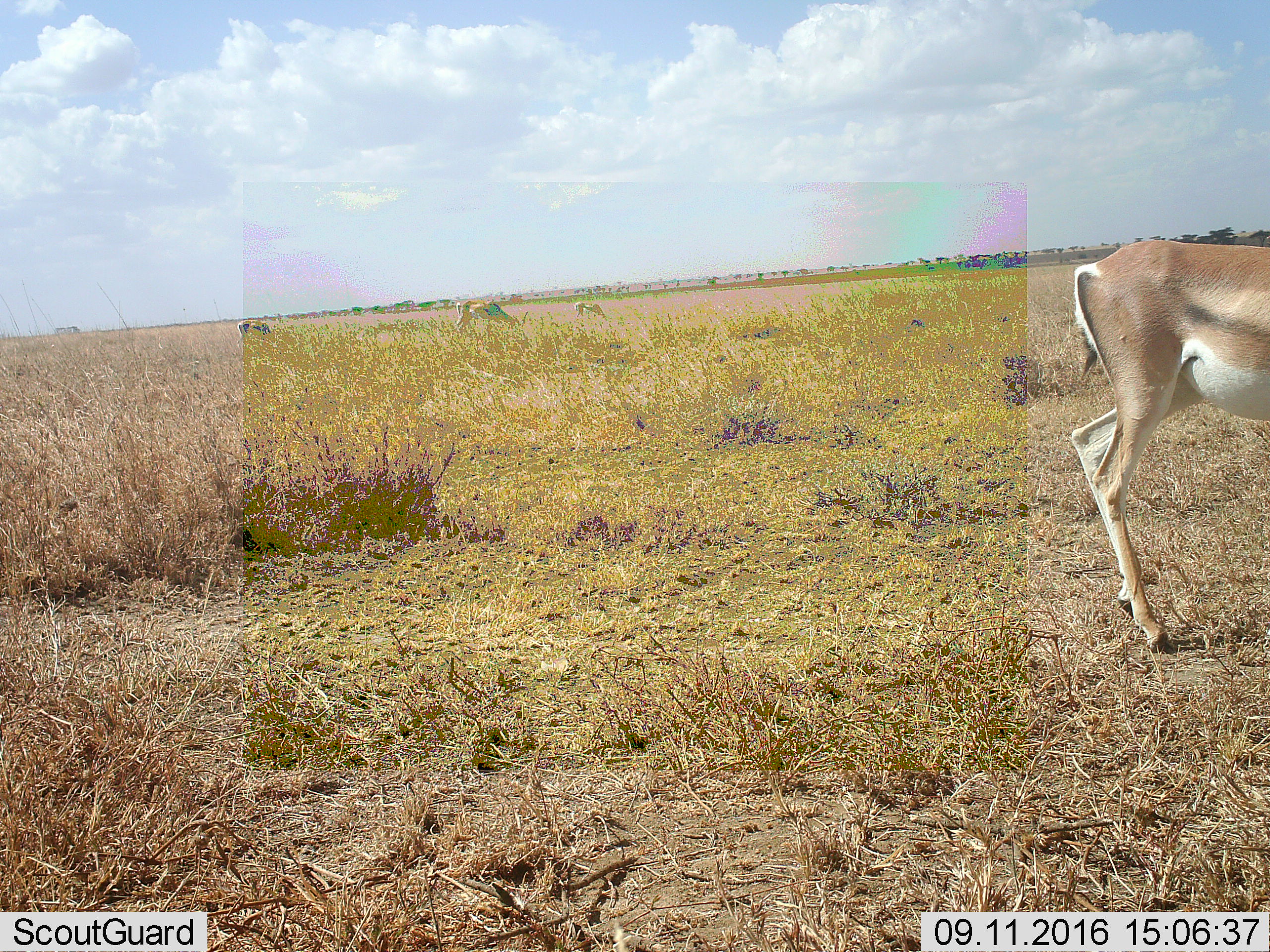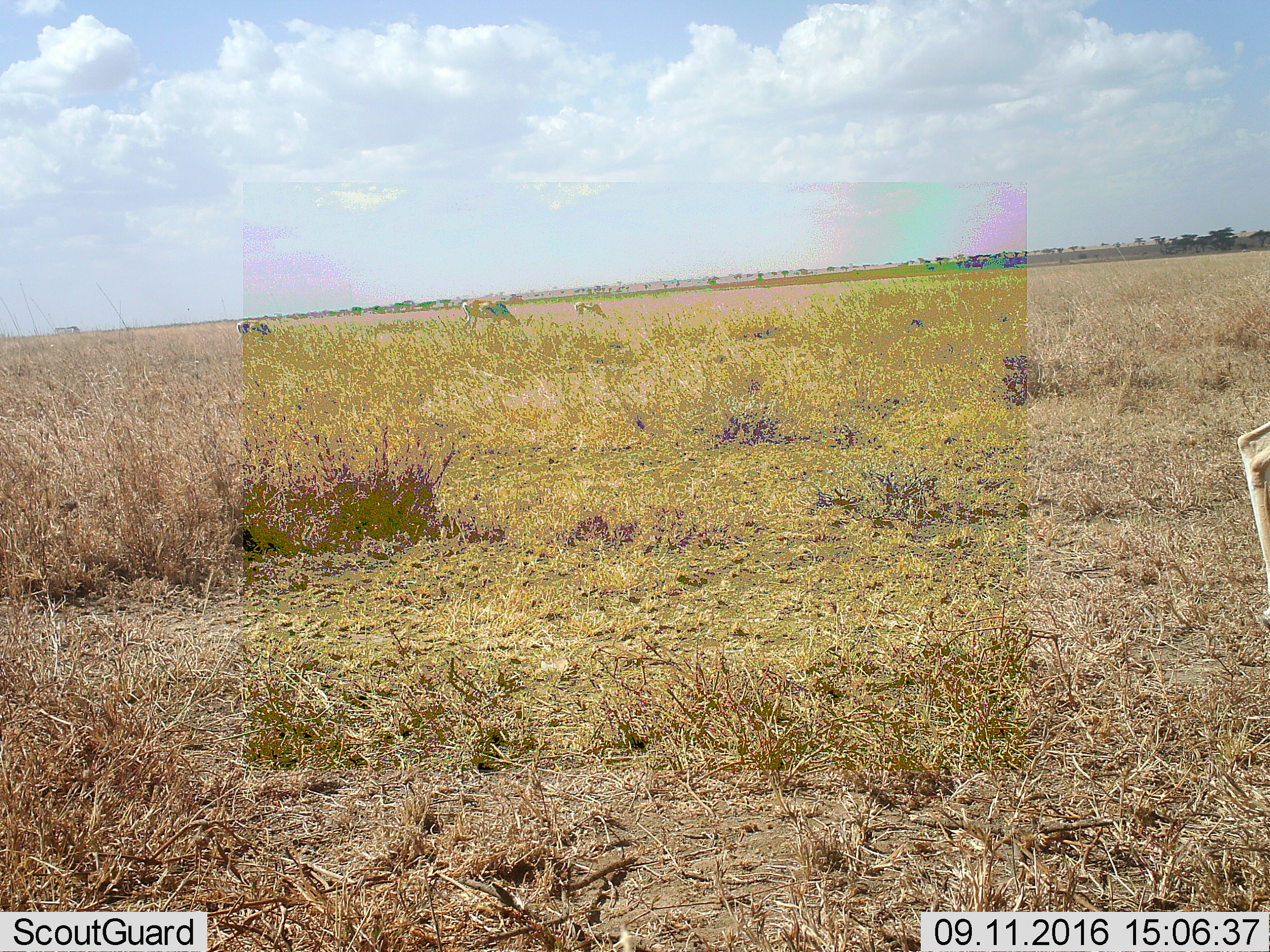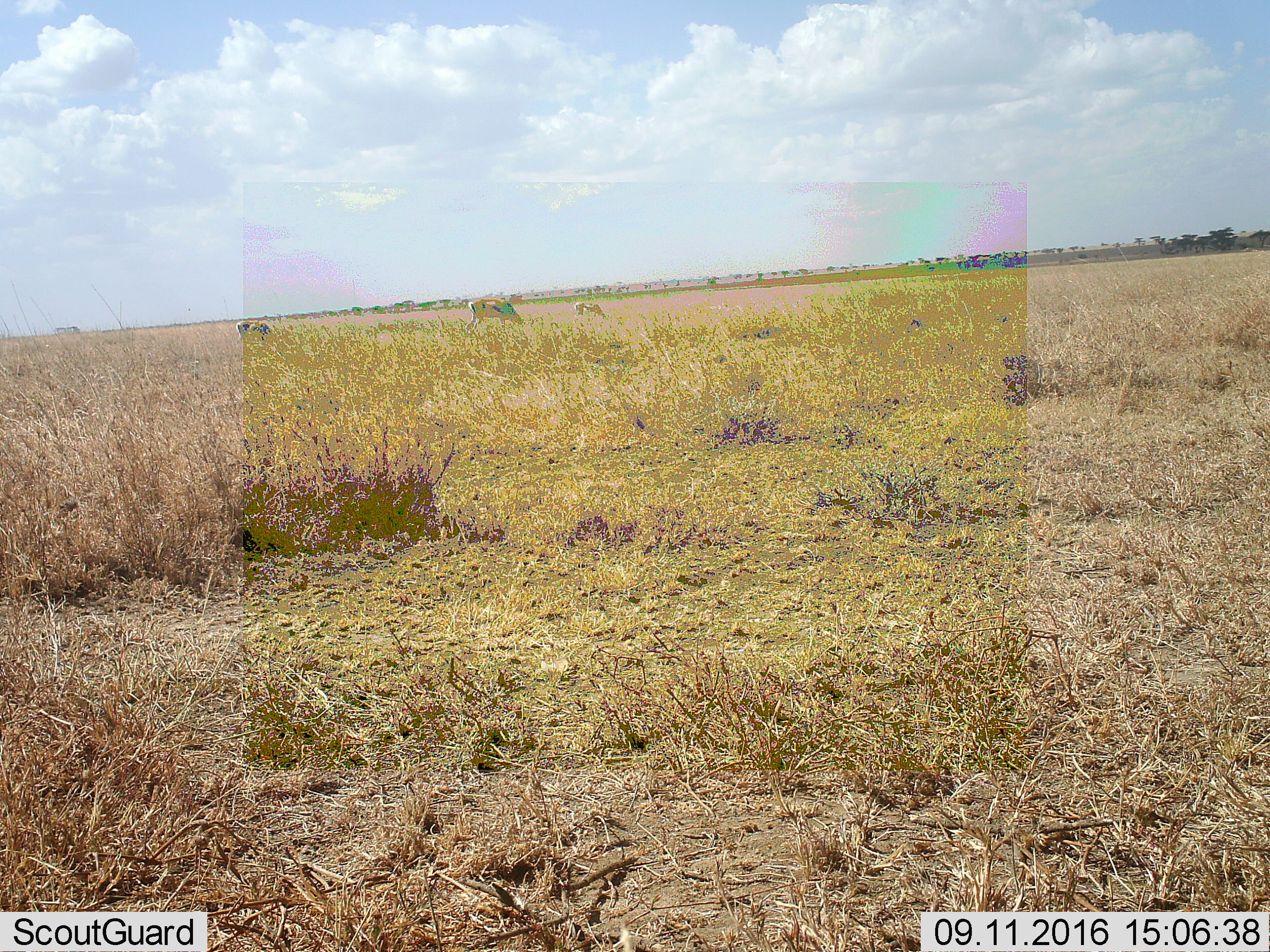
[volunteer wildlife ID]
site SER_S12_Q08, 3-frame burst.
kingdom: Animalia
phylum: Chordata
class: Mammalia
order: Artiodactyla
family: Bovidae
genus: Nanger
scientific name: Nanger granti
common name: grant's gazelle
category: gazellegrants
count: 4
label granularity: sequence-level